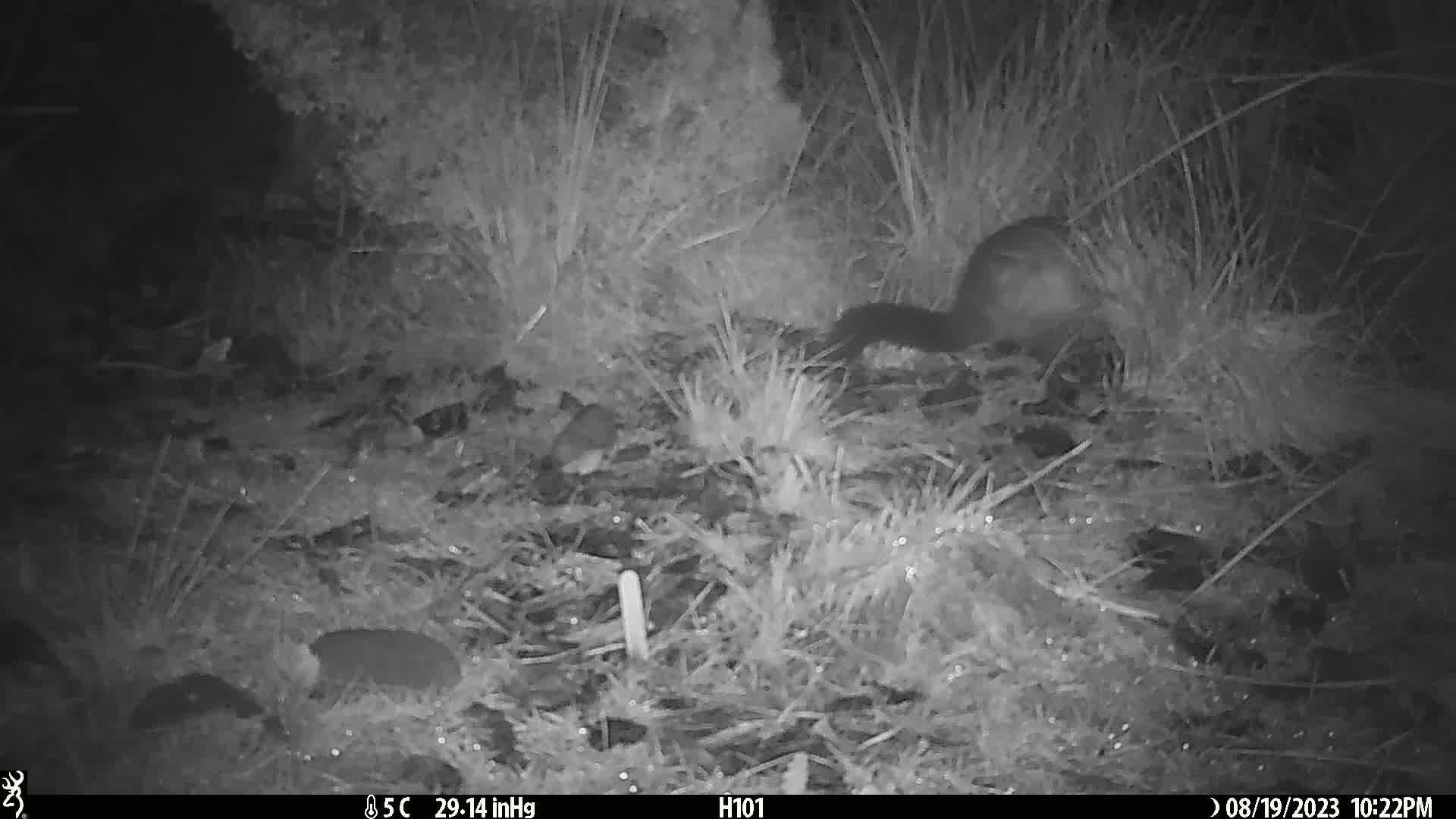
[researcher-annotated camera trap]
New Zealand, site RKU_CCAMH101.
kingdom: Animalia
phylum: Chordata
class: Mammalia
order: Diprotodontia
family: Phalangeridae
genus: Trichosurus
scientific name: Trichosurus vulpecula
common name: common brushtail possum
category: possum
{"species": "possum (common brushtail possum) (Trichosurus vulpecula)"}